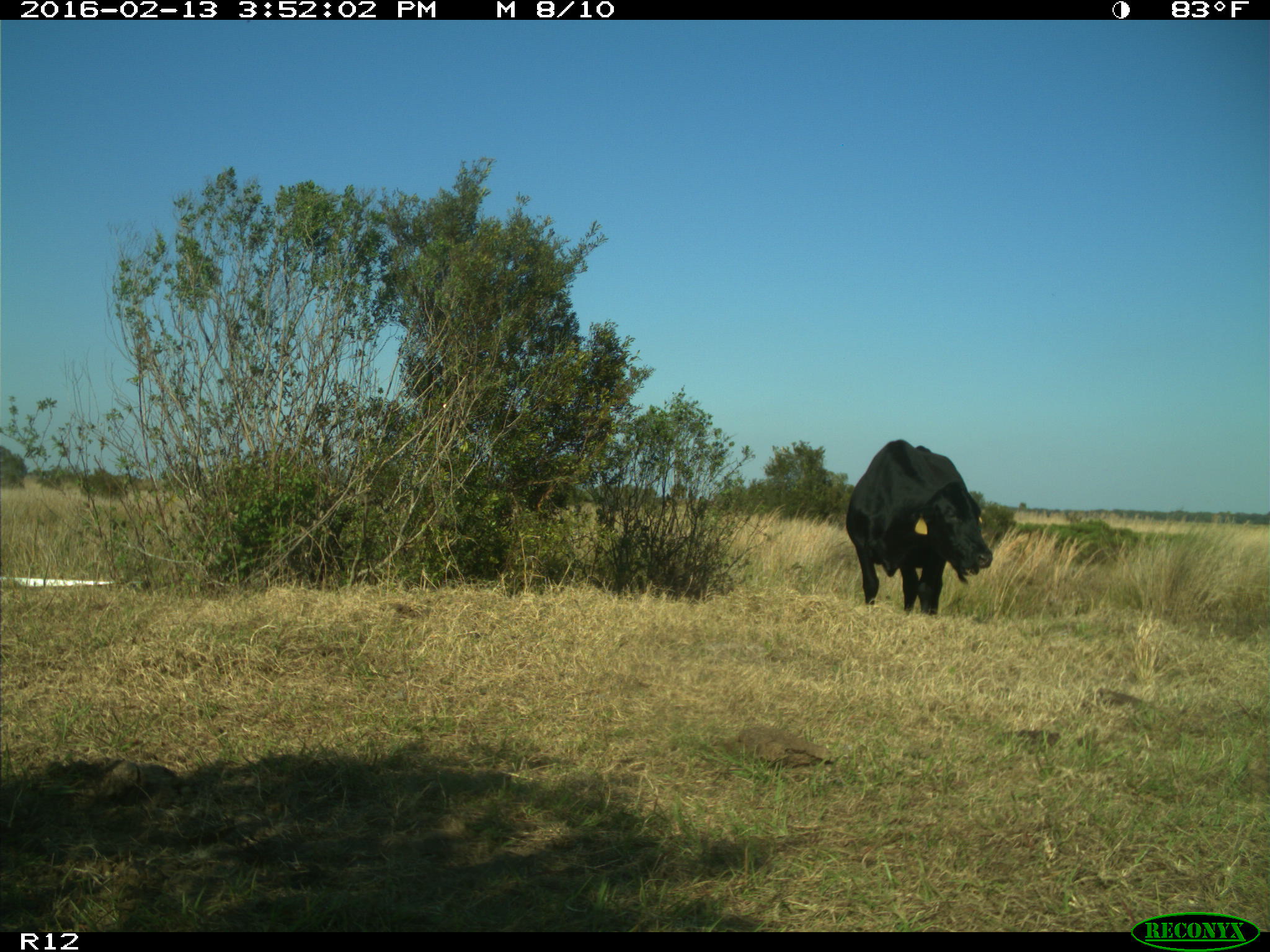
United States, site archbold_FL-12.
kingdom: Animalia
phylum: Chordata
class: Mammalia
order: Artiodactyla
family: Bovidae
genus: Bos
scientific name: Bos taurus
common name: domestic cow